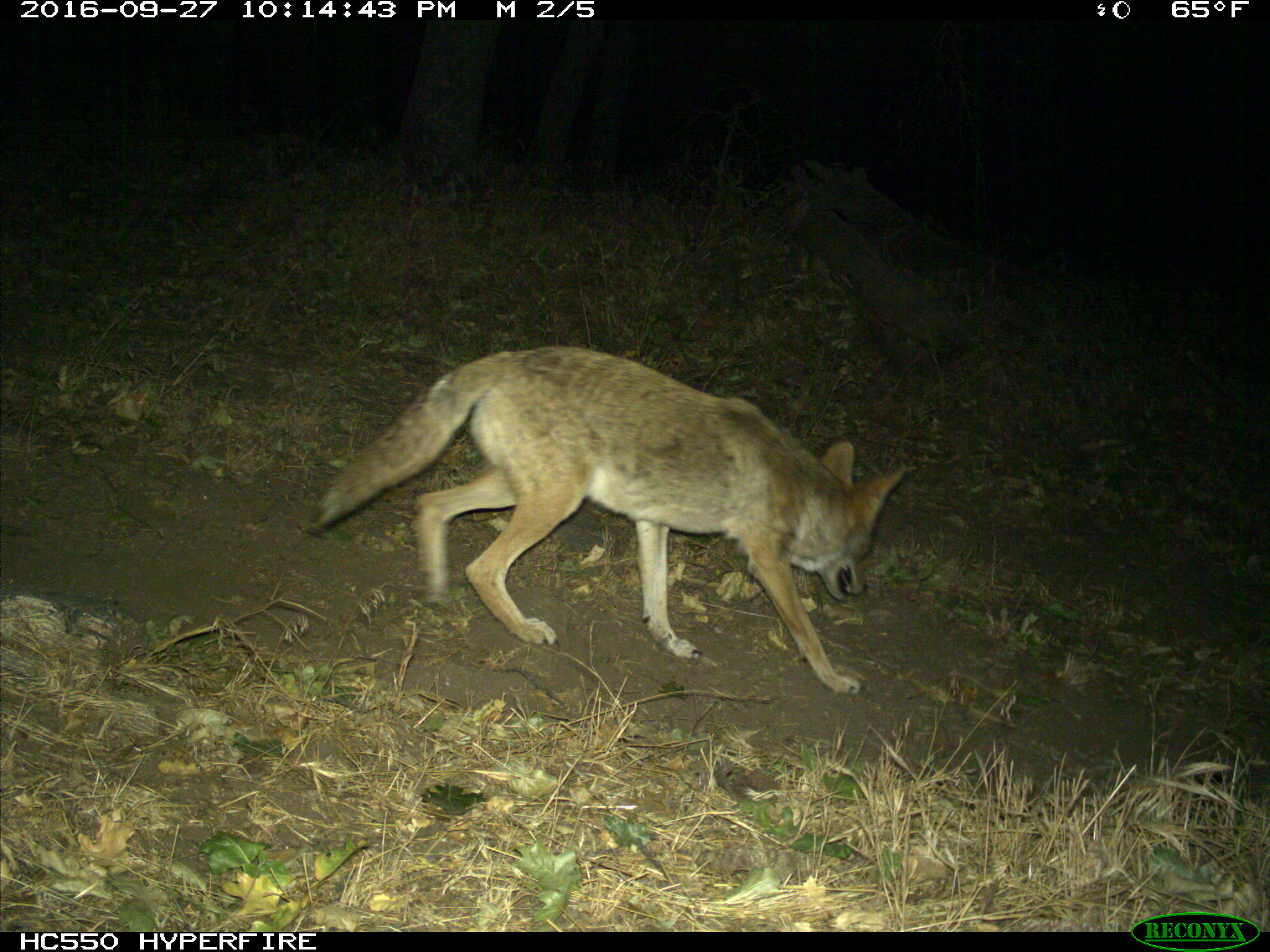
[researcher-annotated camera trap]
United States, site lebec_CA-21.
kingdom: Animalia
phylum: Chordata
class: Mammalia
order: Carnivora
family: Canidae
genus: Canis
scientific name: Canis latrans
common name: coyote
Canis latrans (coyote).